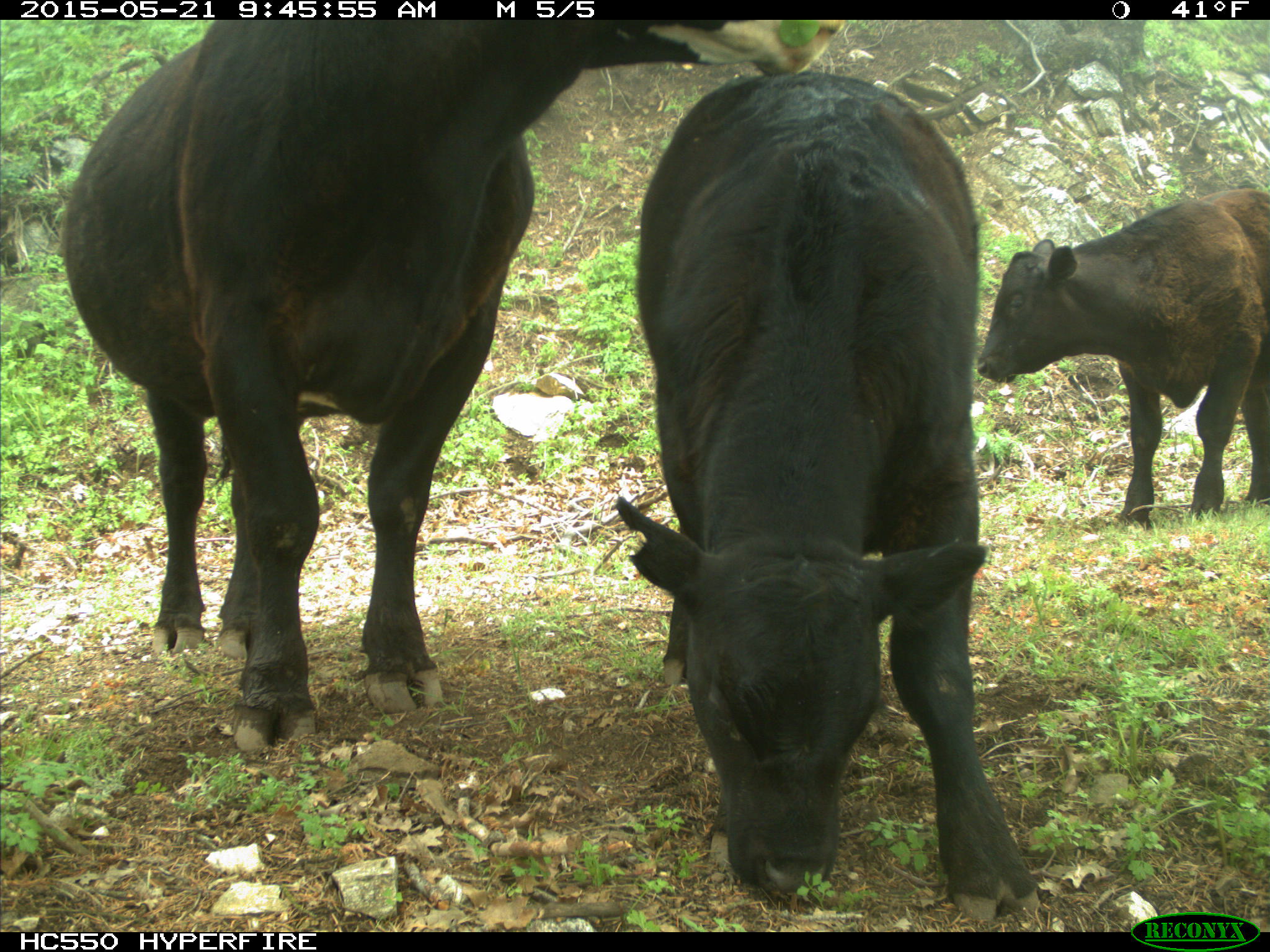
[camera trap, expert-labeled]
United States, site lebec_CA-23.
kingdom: Animalia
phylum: Chordata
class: Mammalia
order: Artiodactyla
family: Bovidae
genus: Bos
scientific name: Bos taurus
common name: domestic cow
Bos taurus (domestic cow).